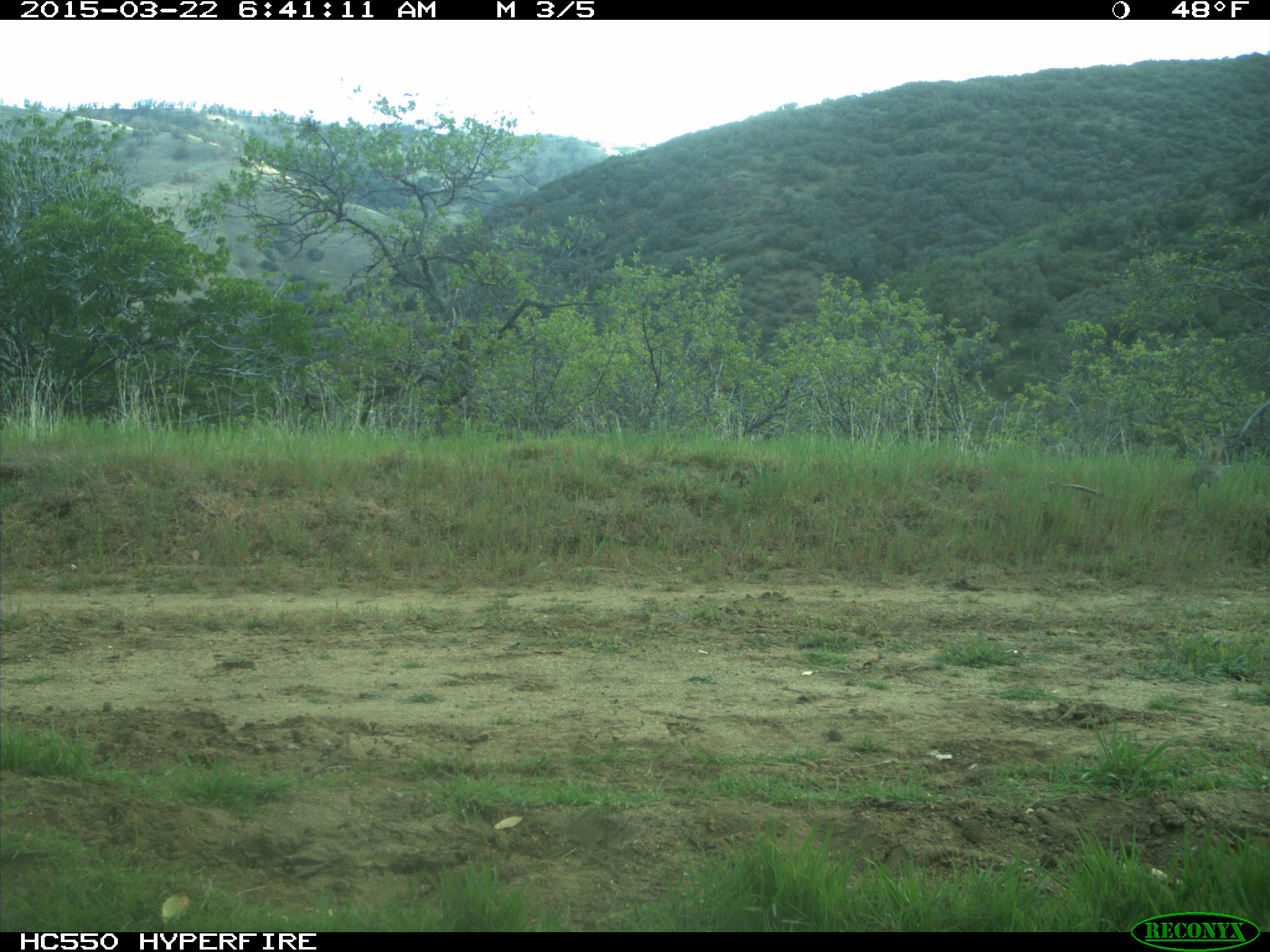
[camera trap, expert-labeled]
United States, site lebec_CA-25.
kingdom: Animalia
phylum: Chordata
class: Mammalia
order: Lagomorpha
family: Leporidae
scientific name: Leporidae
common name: rabbits and hares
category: unidentified rabbit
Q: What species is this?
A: Unidentified rabbit (rabbits and hares) (Leporidae).